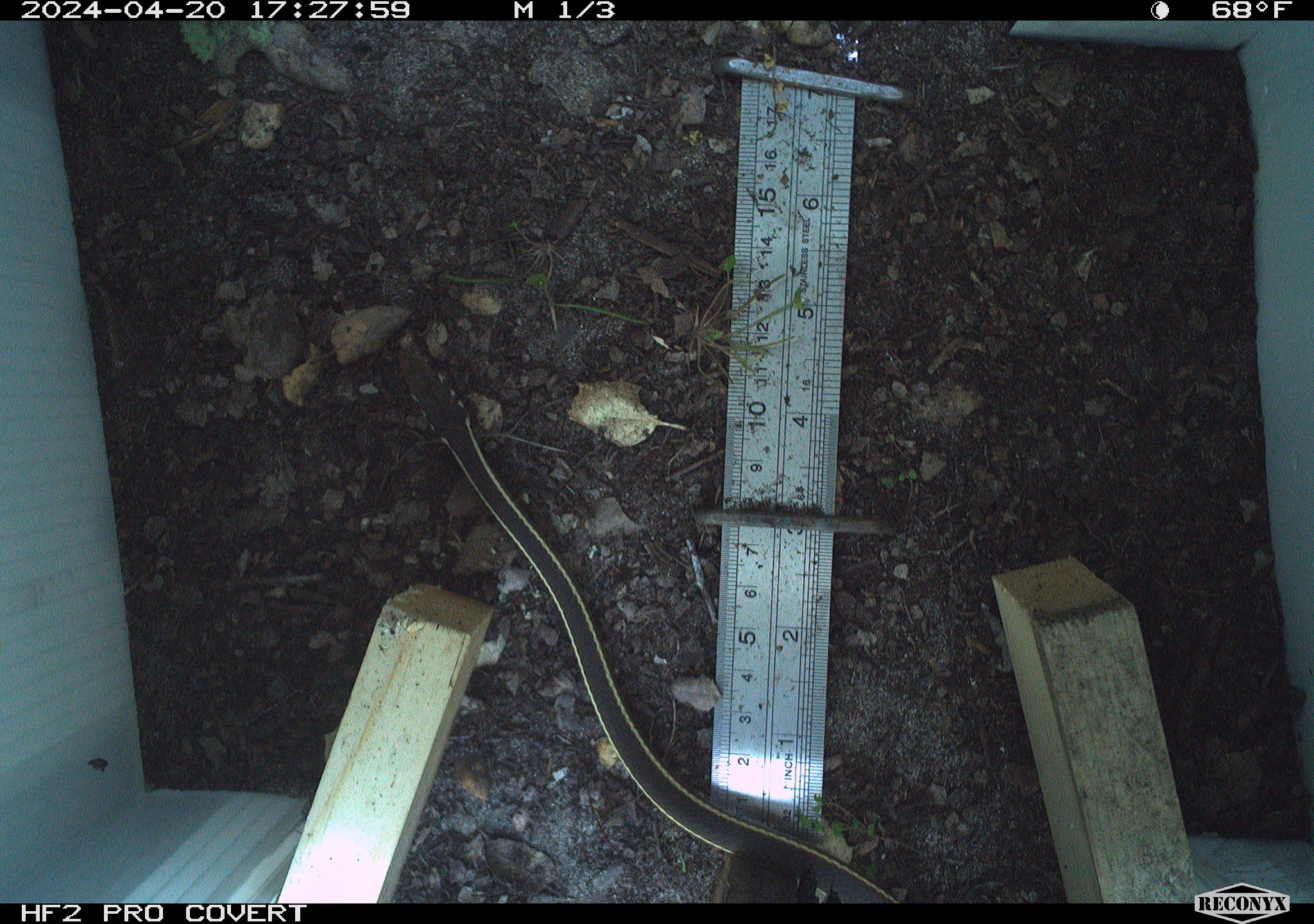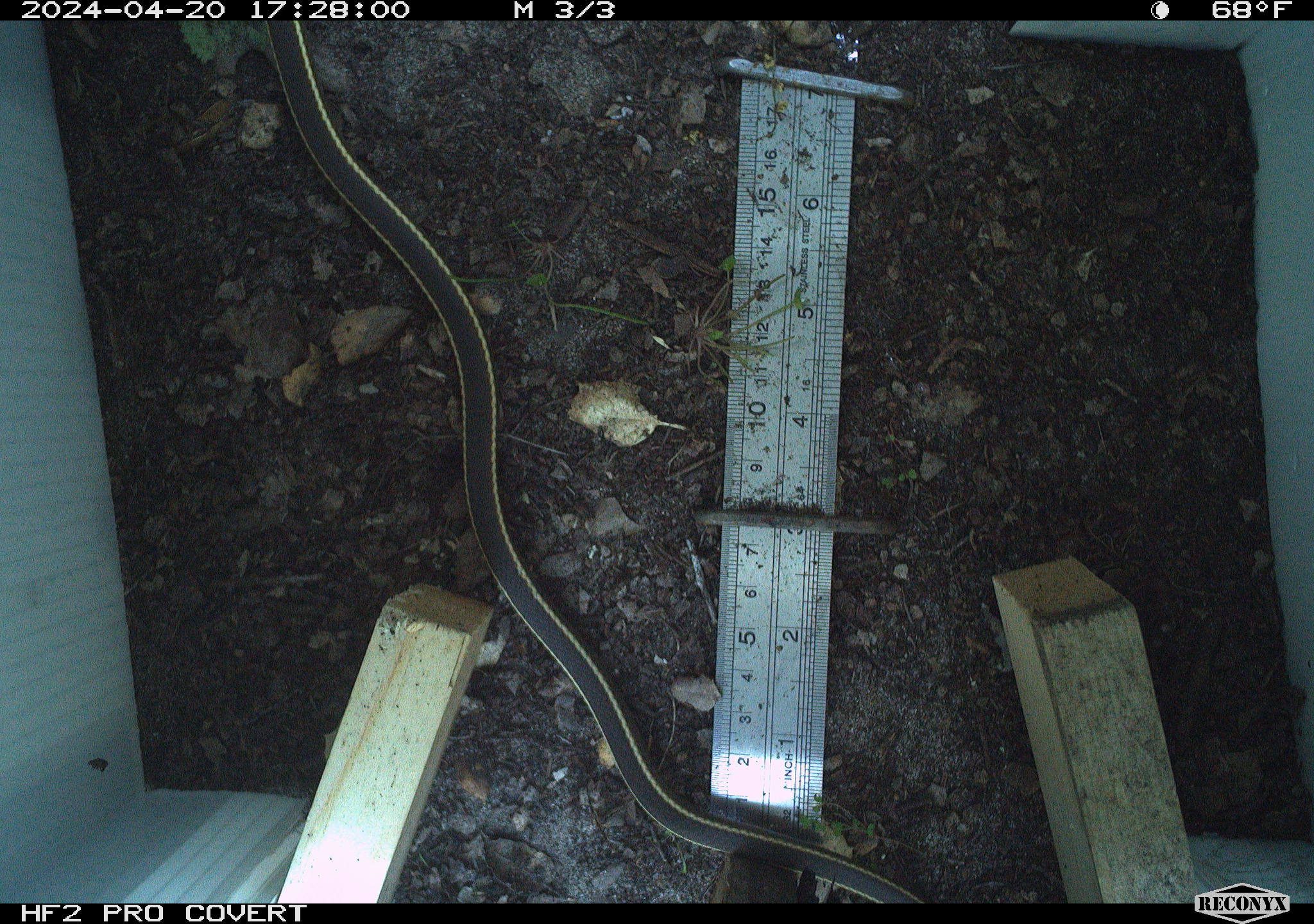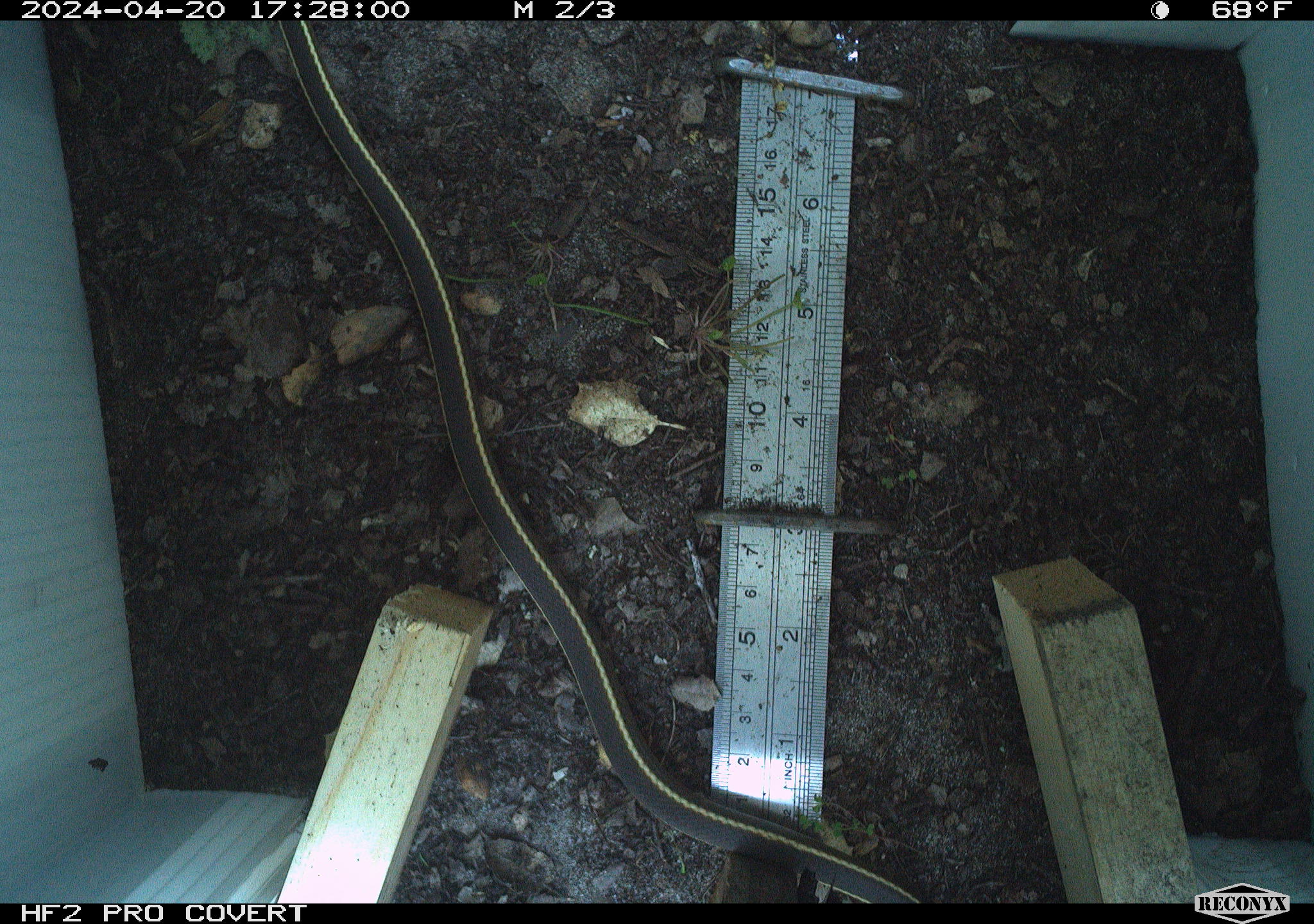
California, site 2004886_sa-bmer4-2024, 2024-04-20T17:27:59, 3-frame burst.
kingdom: Animalia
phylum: Chordata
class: Reptilia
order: Squamata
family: Colubridae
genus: Masticophis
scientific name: Masticophis lateralis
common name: striped racer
Striped racer (Masticophis lateralis).